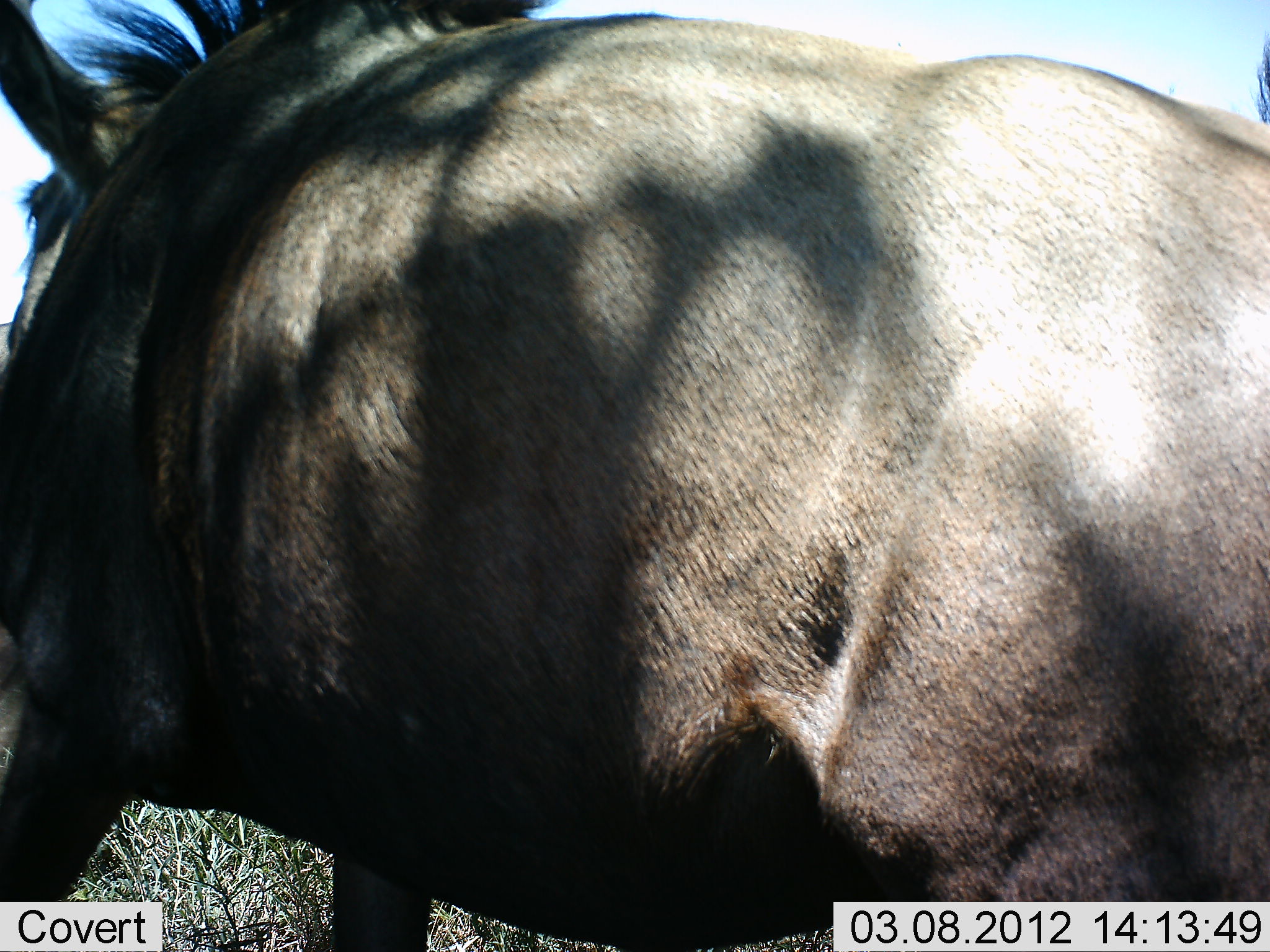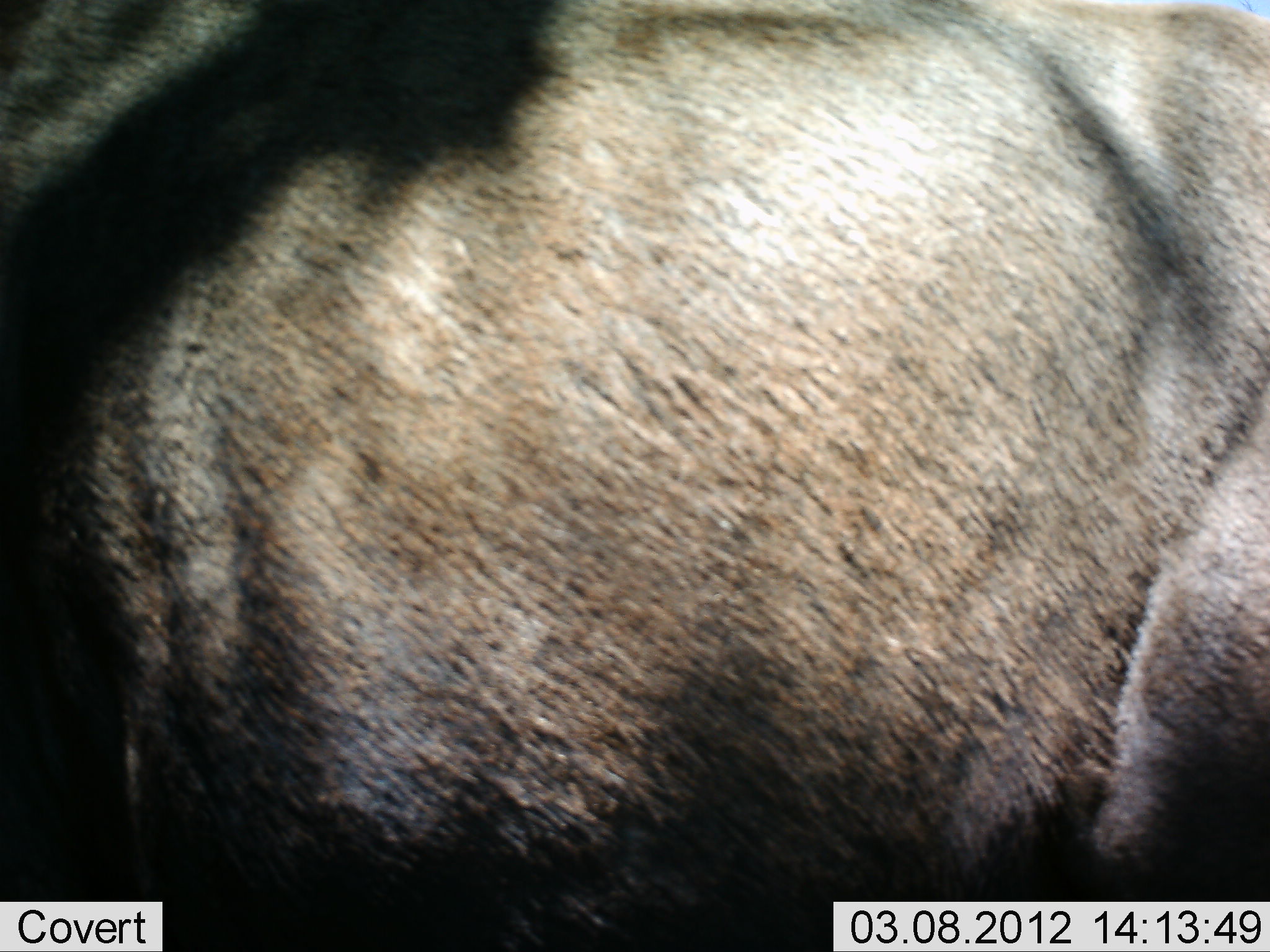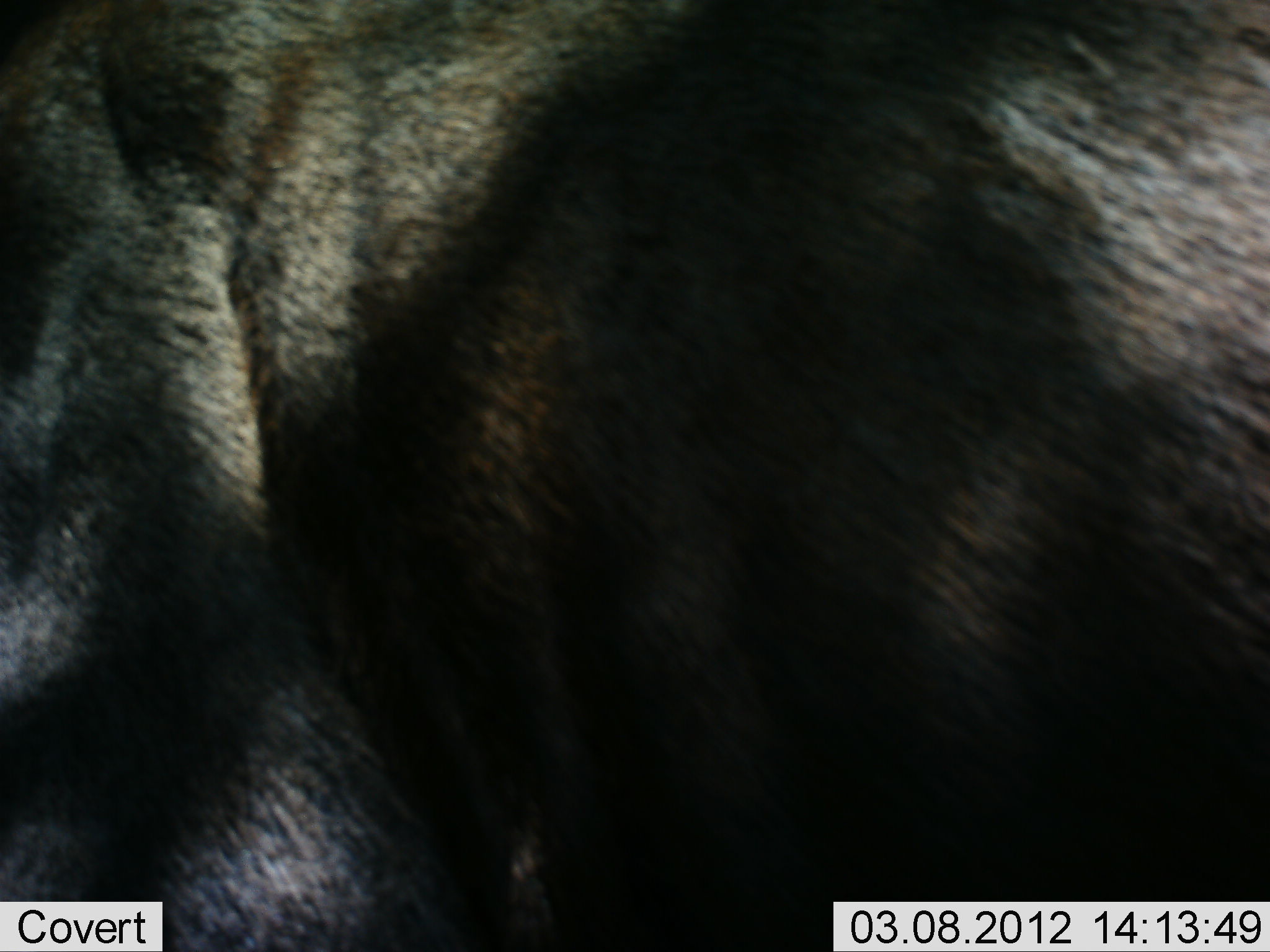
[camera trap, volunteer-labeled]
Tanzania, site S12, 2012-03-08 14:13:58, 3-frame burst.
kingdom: Animalia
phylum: Chordata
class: Mammalia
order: Artiodactyla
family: Bovidae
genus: Connochaetes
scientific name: Connochaetes taurinus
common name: blue wildebeest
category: wildebeest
Wildebeest (blue wildebeest) (Connochaetes taurinus), count 1. Behavior (volunteer vote fractions): standing 17%, resting 17%, moving 67%, interacting 0%. Young present (vote fraction): 0%. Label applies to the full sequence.